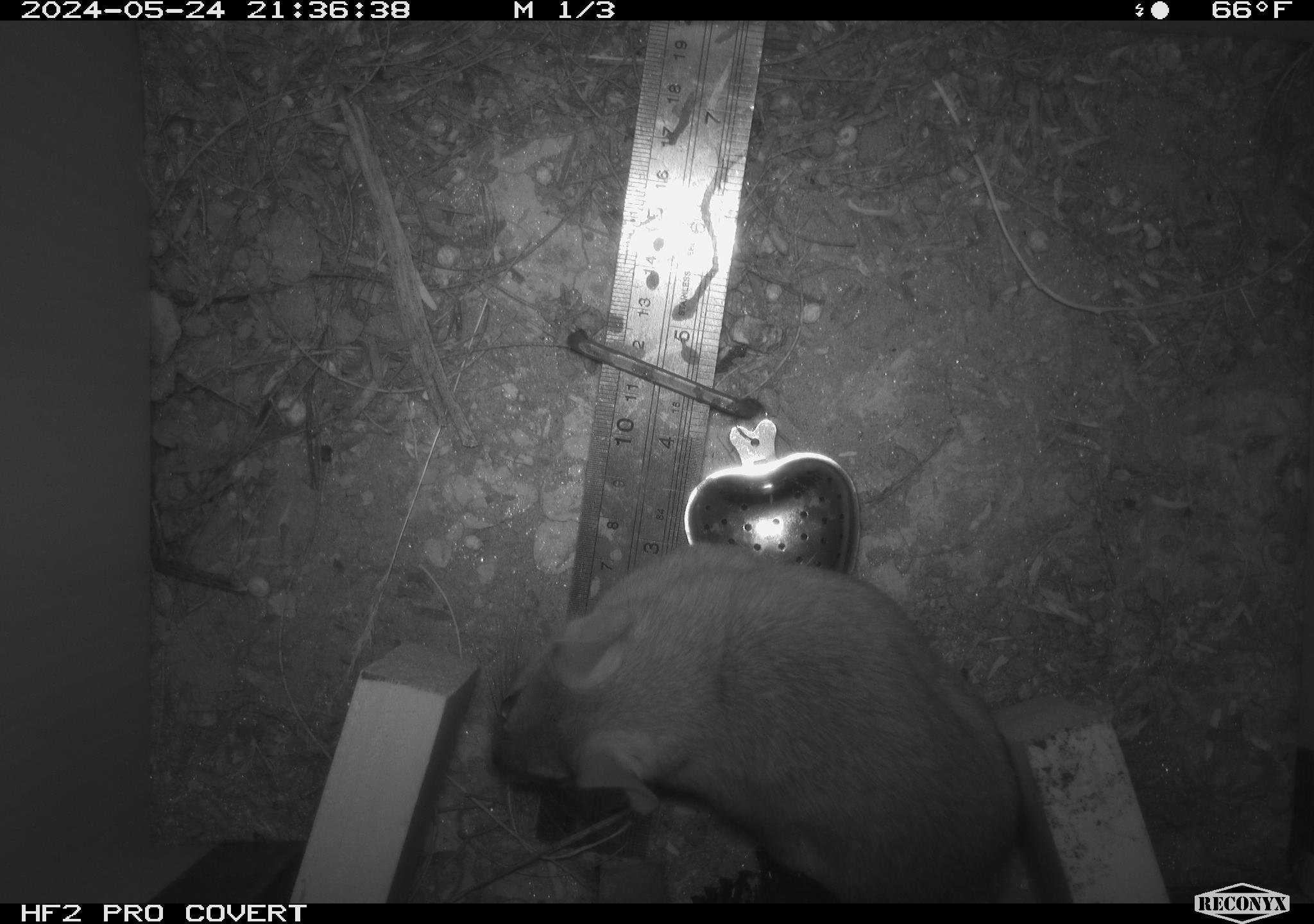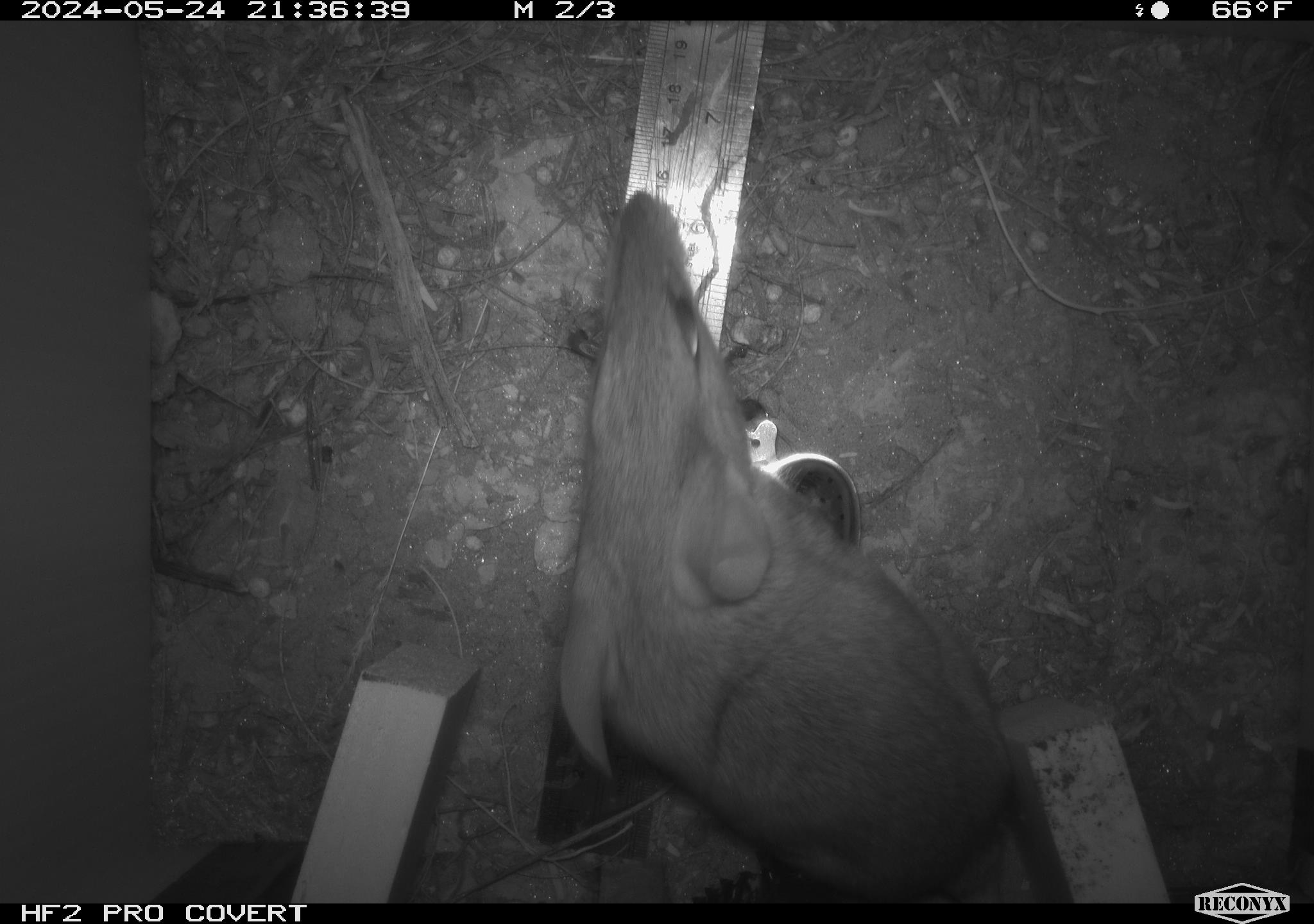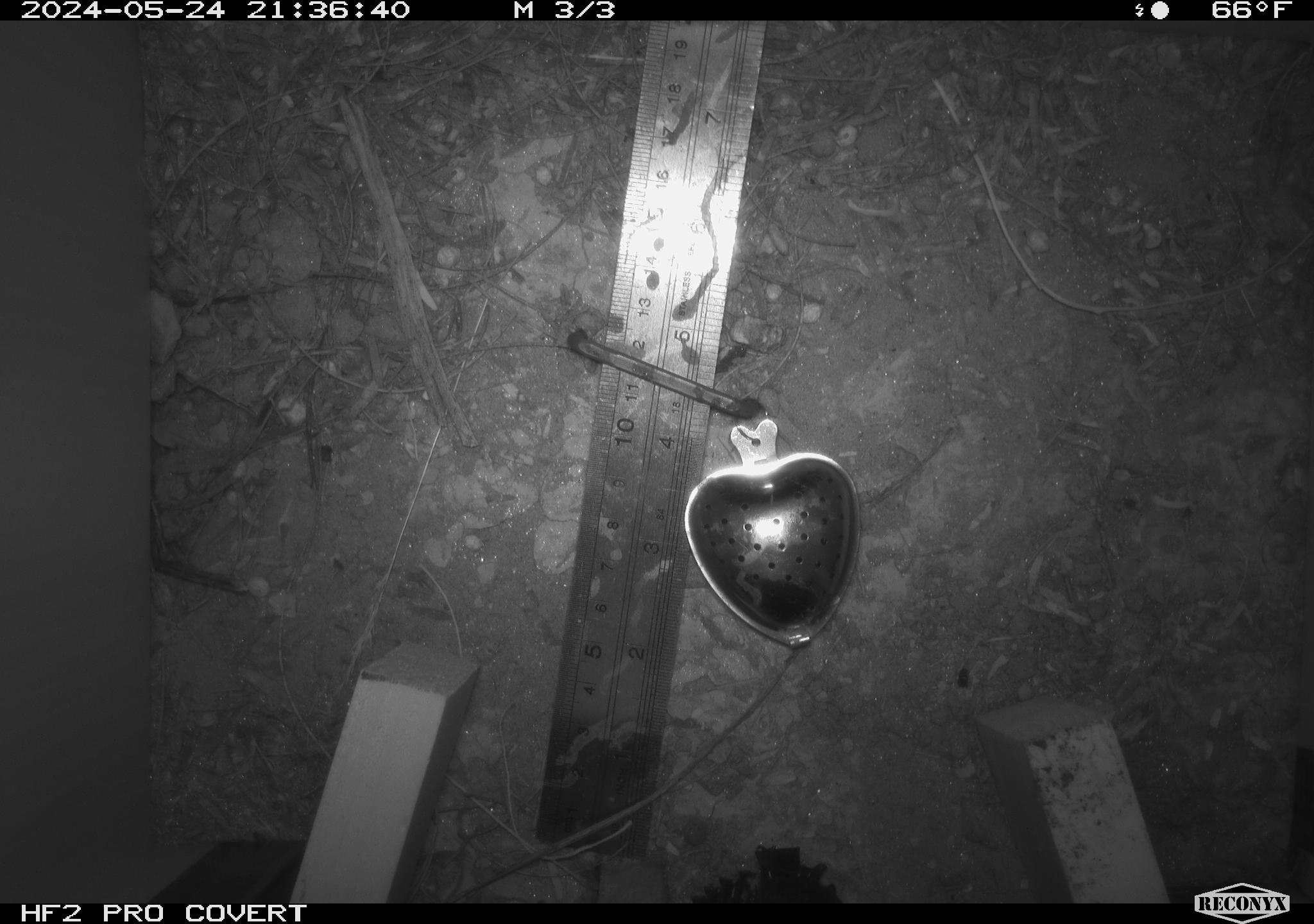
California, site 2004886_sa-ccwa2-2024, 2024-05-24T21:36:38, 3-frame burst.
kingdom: Animalia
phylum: Chordata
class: Mammalia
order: Rodentia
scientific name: Rodentia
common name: woodrat or rat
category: woodrat or rat species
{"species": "woodrat or rat species (woodrat or rat) (Rodentia)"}